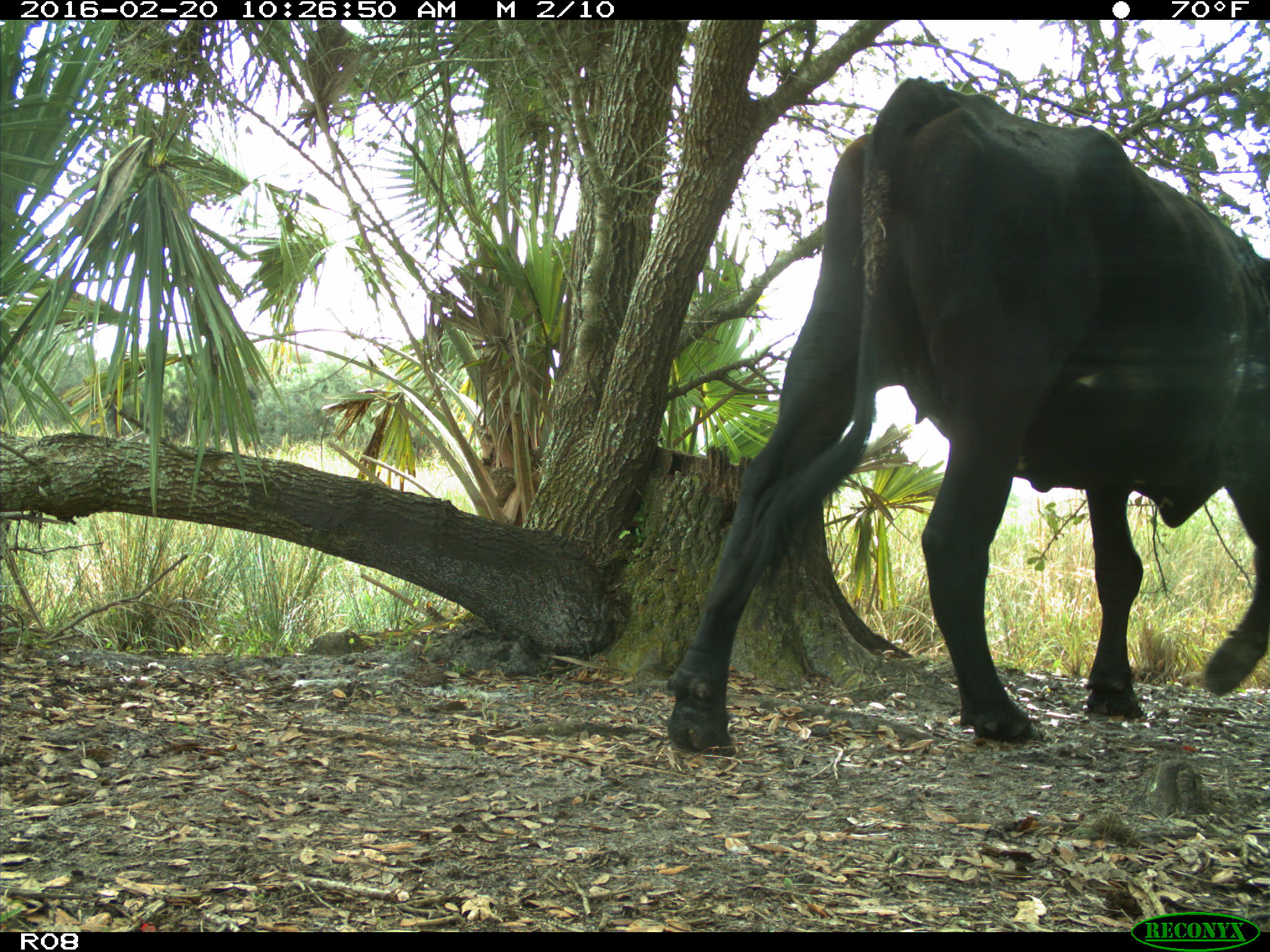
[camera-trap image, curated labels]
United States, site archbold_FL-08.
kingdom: Animalia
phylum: Chordata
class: Mammalia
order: Artiodactyla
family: Bovidae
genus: Bos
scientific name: Bos taurus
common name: domestic cow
Bos taurus (domestic cow).